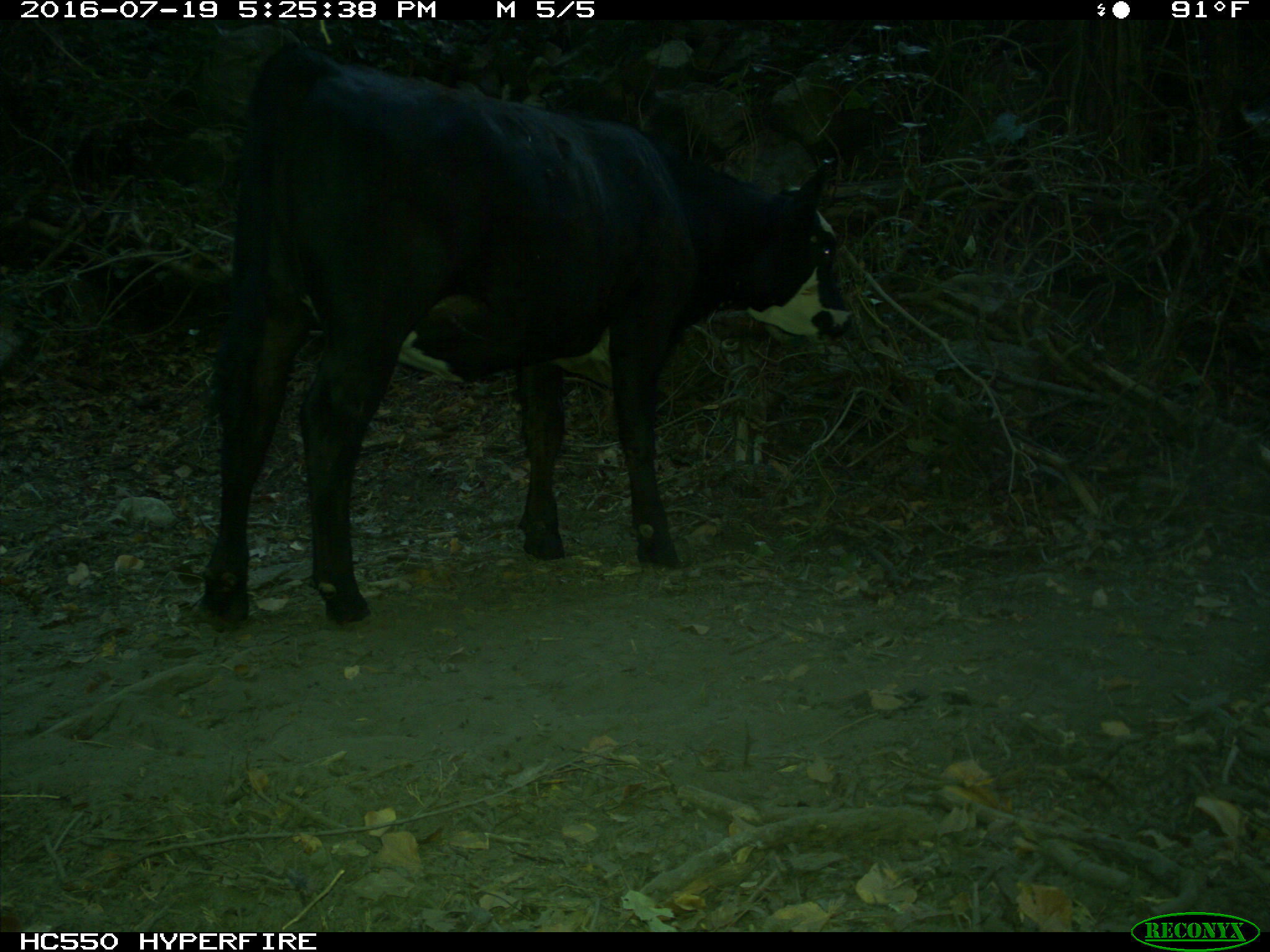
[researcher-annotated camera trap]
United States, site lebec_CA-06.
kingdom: Animalia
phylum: Chordata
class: Mammalia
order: Artiodactyla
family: Bovidae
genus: Bos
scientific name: Bos taurus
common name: domestic cow